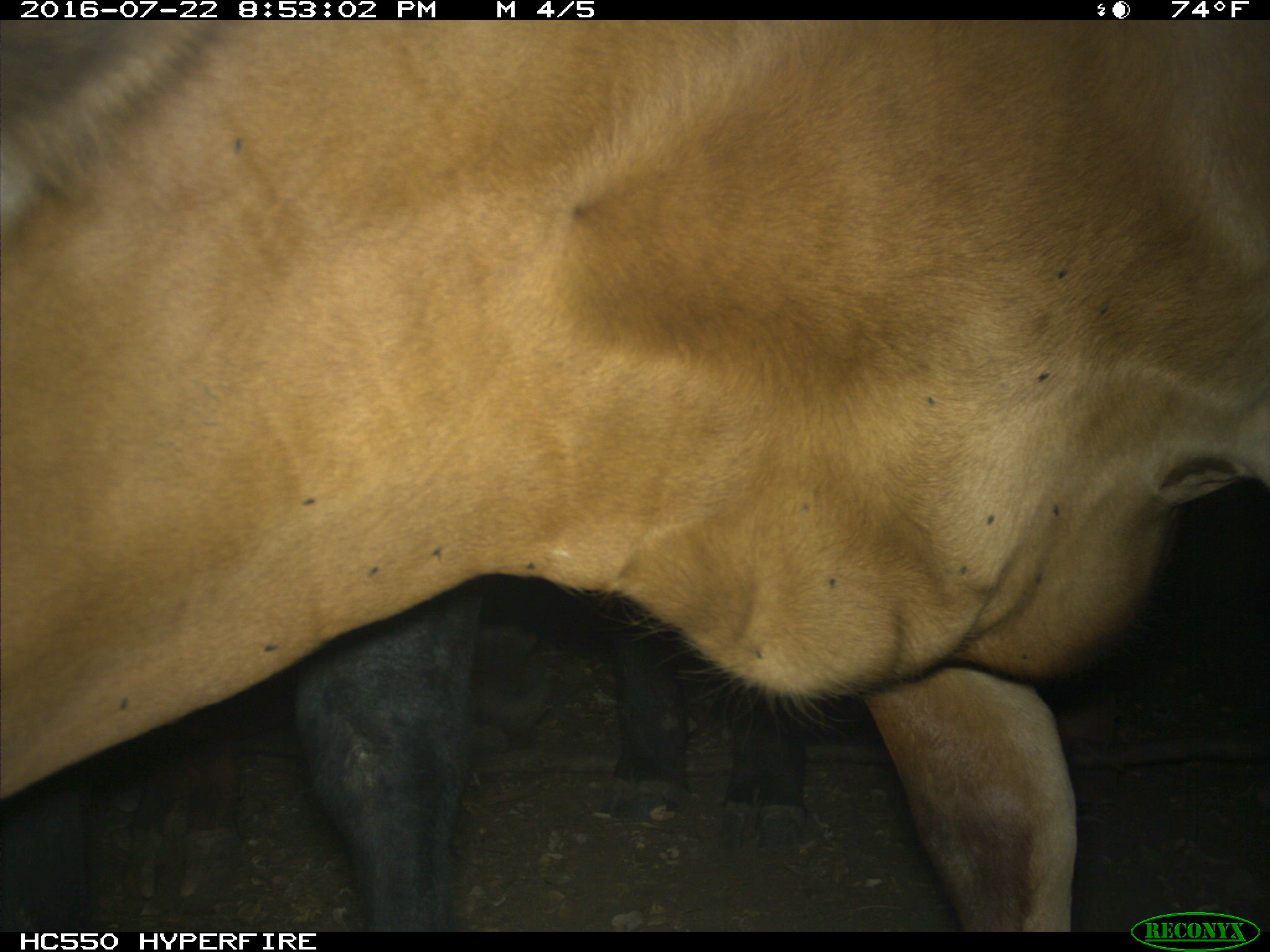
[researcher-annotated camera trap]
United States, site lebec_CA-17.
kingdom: Animalia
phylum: Chordata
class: Mammalia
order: Artiodactyla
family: Bovidae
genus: Bos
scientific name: Bos taurus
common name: domestic cow